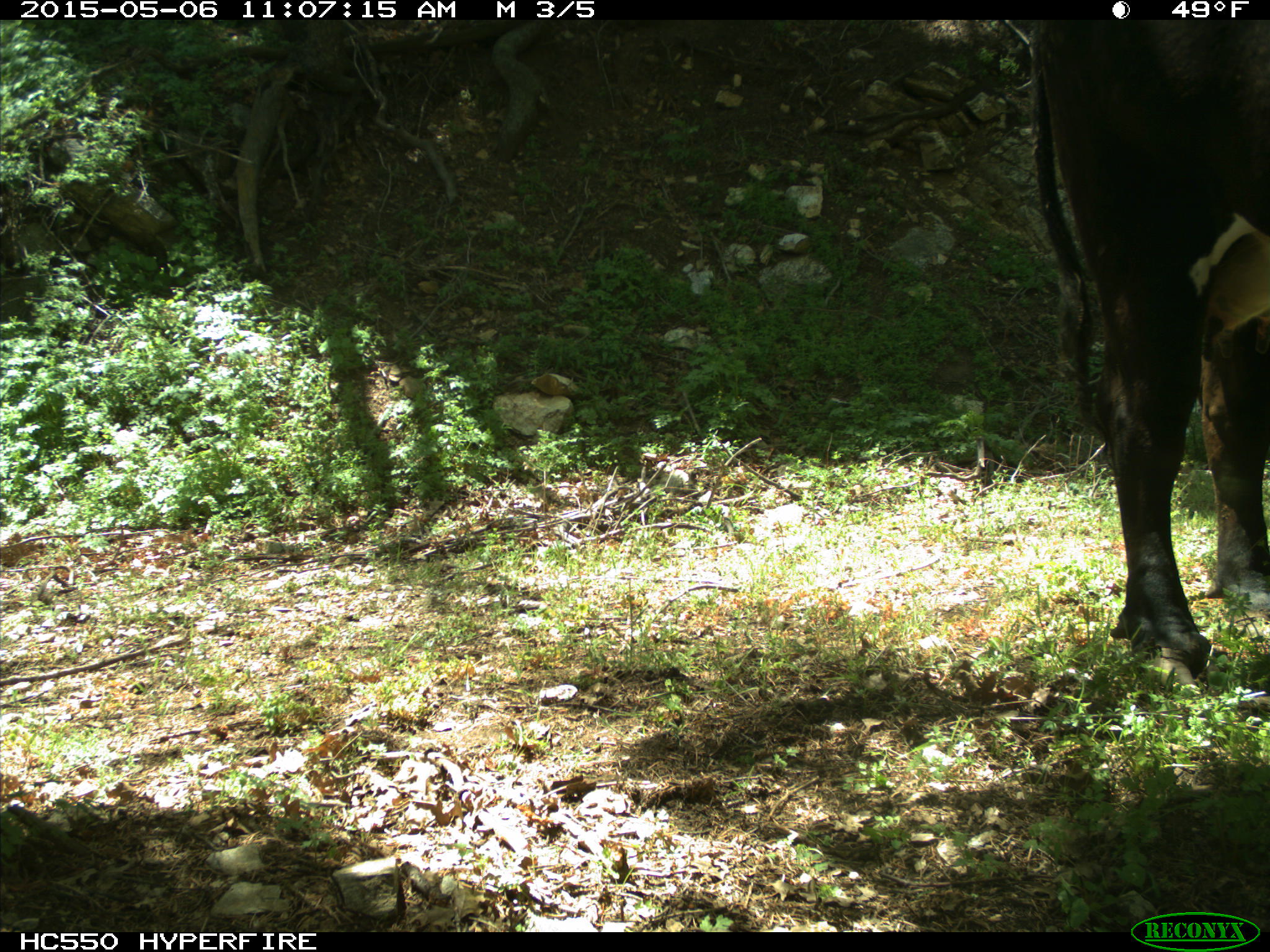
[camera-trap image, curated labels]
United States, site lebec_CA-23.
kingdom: Animalia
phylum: Chordata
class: Mammalia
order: Artiodactyla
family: Bovidae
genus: Bos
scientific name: Bos taurus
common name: domestic cow